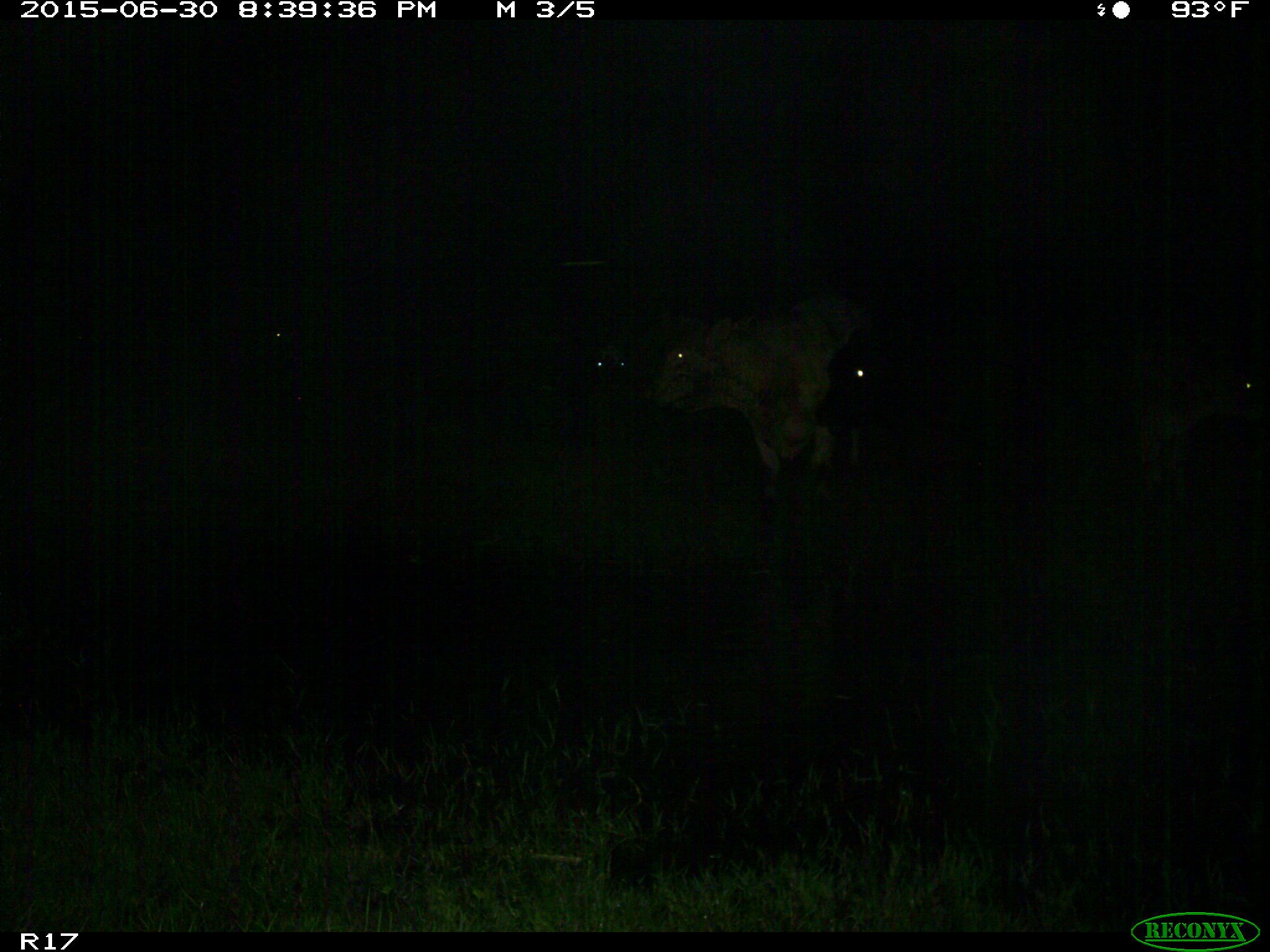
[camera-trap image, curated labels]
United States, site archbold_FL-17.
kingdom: Animalia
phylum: Chordata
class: Mammalia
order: Artiodactyla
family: Bovidae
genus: Bos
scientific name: Bos taurus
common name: domestic cow